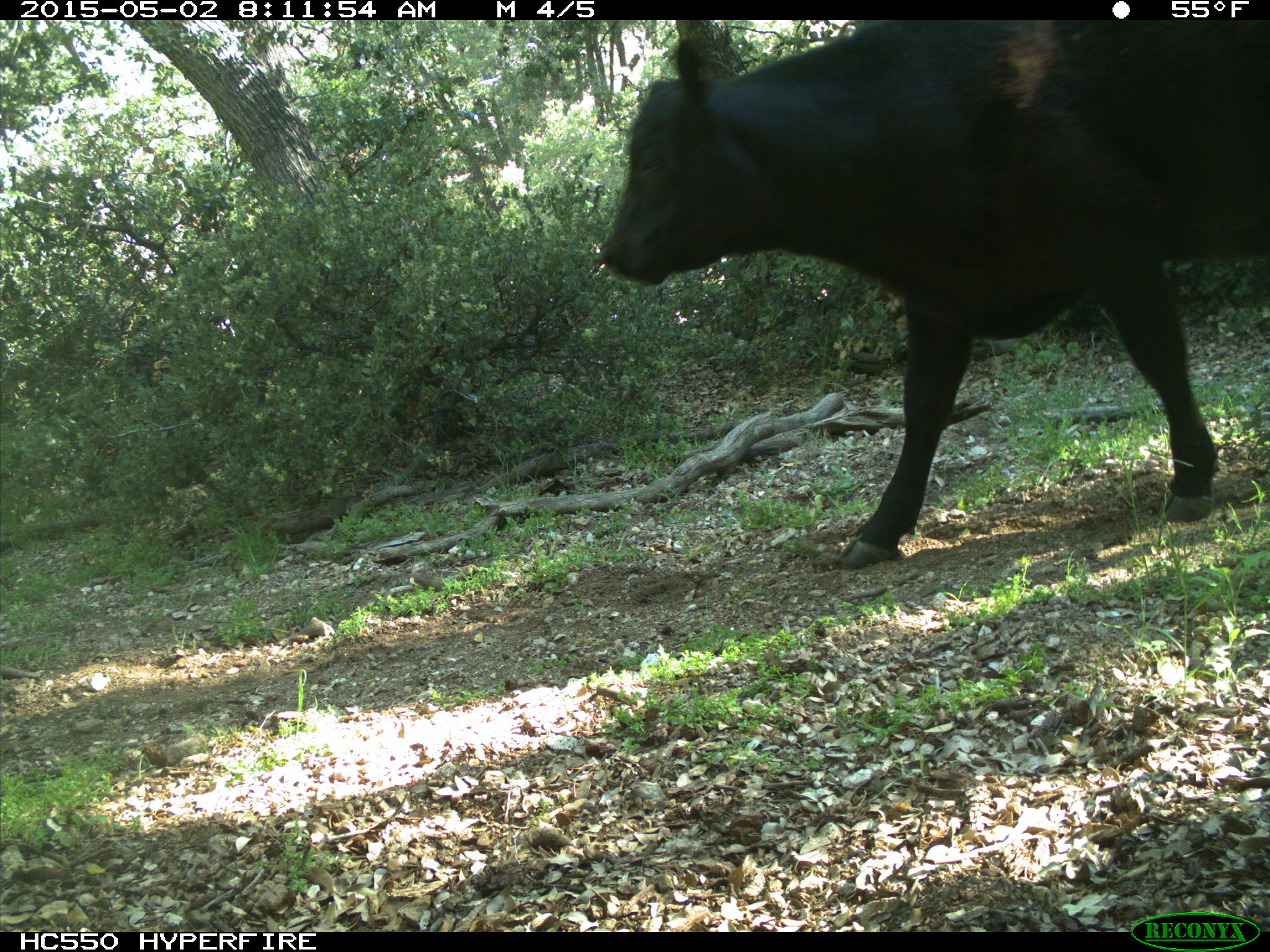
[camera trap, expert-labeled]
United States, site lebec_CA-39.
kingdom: Animalia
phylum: Chordata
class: Mammalia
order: Artiodactyla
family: Bovidae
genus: Bos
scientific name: Bos taurus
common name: domestic cow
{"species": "Bos taurus (domestic cow)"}